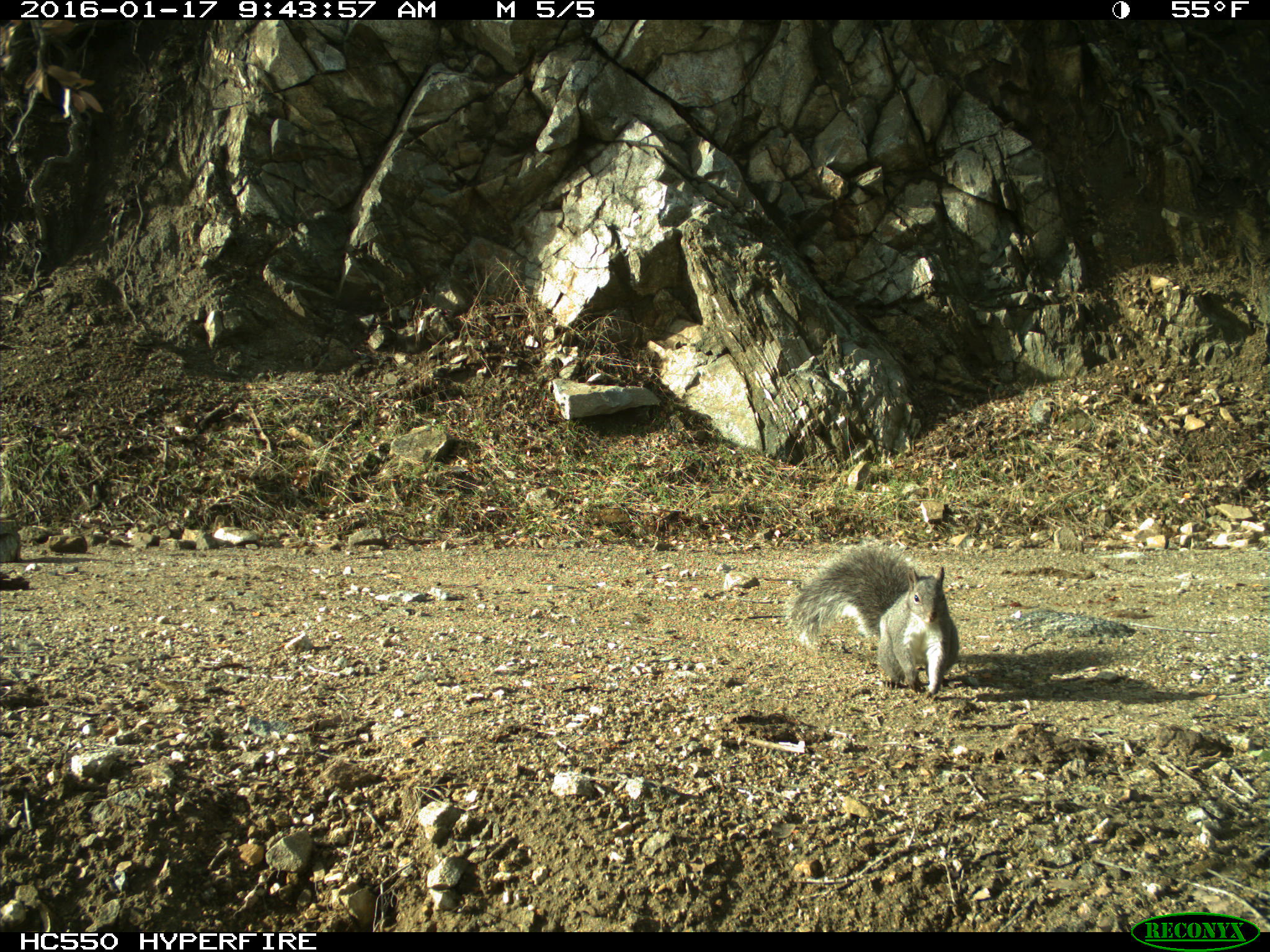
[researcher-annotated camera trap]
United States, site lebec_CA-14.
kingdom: Animalia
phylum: Chordata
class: Mammalia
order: Rodentia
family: Sciuridae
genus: Sciurus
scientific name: Sciurus carolinensis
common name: eastern gray squirrel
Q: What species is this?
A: Sciurus carolinensis (eastern gray squirrel).